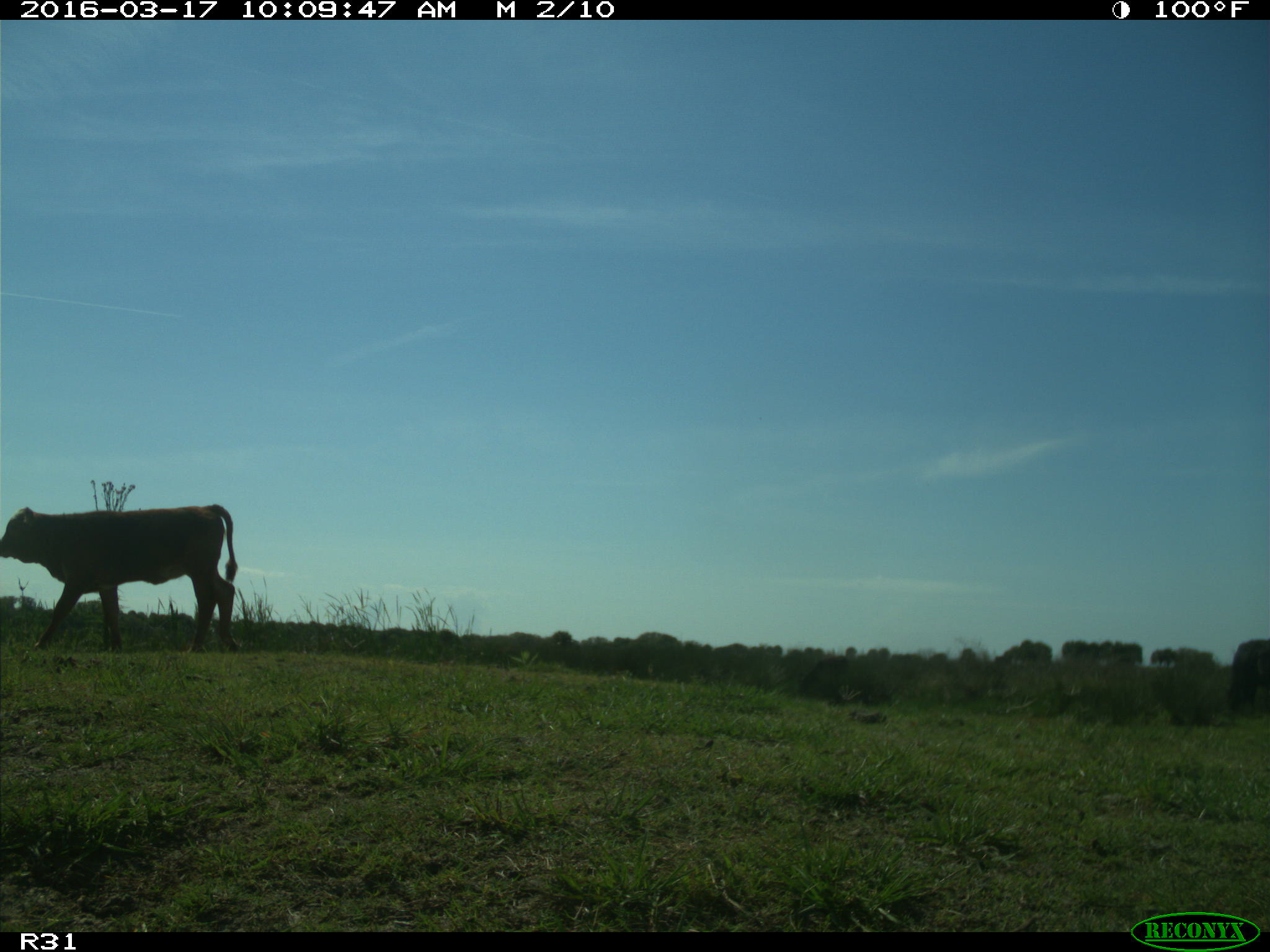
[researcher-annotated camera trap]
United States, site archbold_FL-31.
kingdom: Animalia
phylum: Chordata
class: Mammalia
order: Artiodactyla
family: Bovidae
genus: Bos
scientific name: Bos taurus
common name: domestic cow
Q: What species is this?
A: Bos taurus (domestic cow).